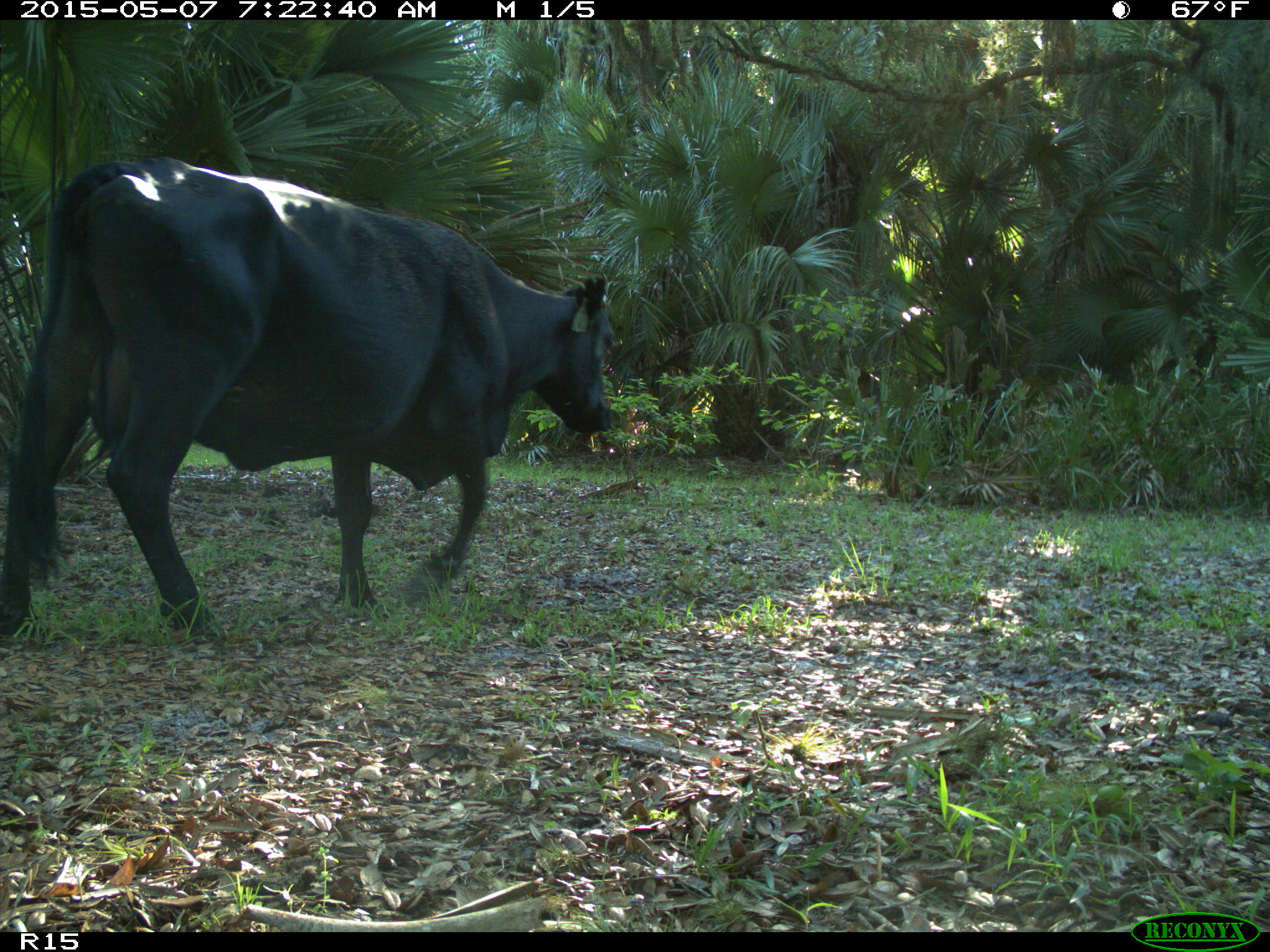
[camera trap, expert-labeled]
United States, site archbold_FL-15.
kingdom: Animalia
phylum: Chordata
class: Mammalia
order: Artiodactyla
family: Bovidae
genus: Bos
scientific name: Bos taurus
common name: domestic cow